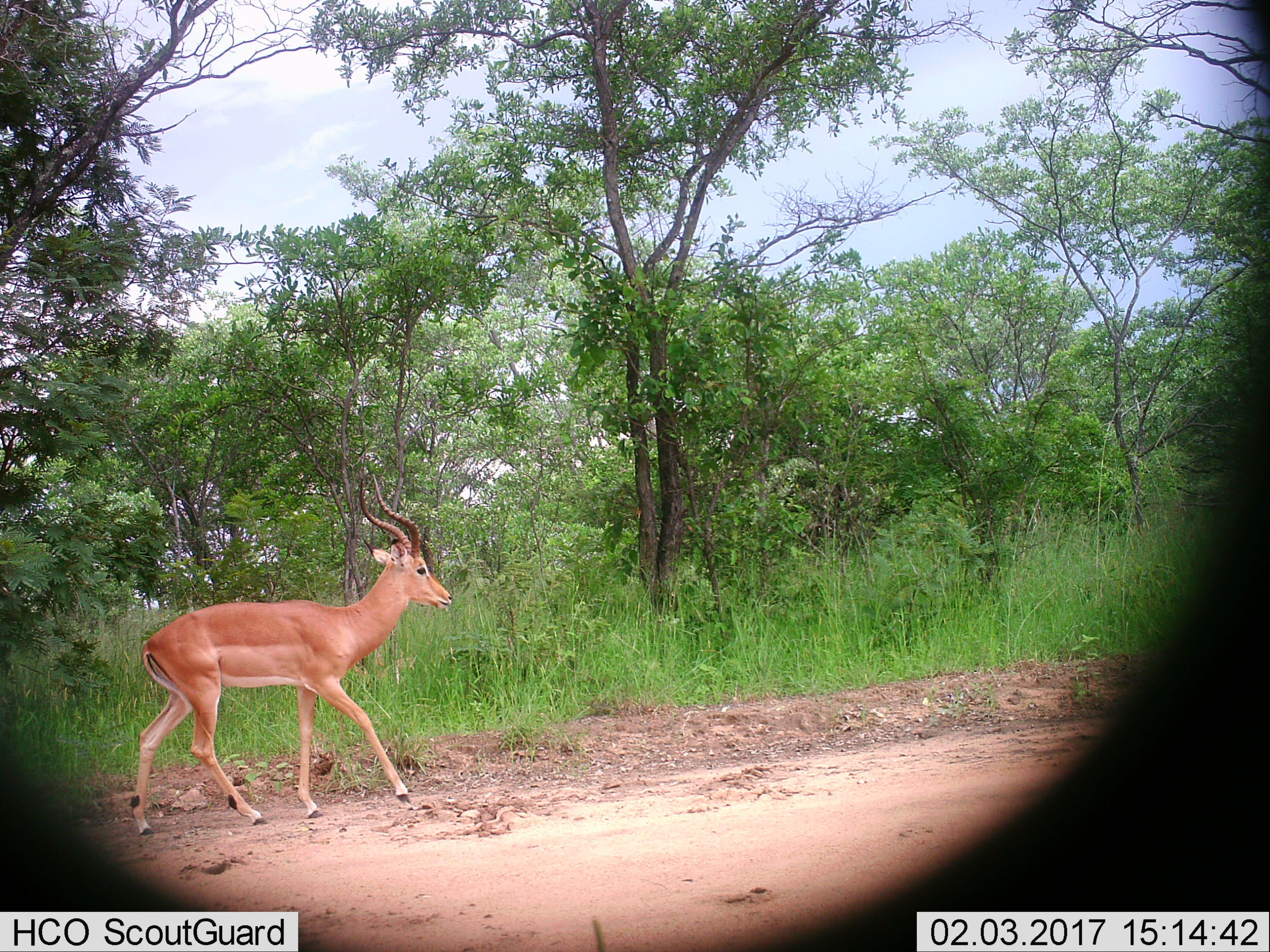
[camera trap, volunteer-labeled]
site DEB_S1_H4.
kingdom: Animalia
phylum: Chordata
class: Mammalia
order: Artiodactyla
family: Bovidae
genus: Aepyceros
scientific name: Aepyceros melampus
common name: impala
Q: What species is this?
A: Impala (Aepyceros melampus).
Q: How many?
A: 1.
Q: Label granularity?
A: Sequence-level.